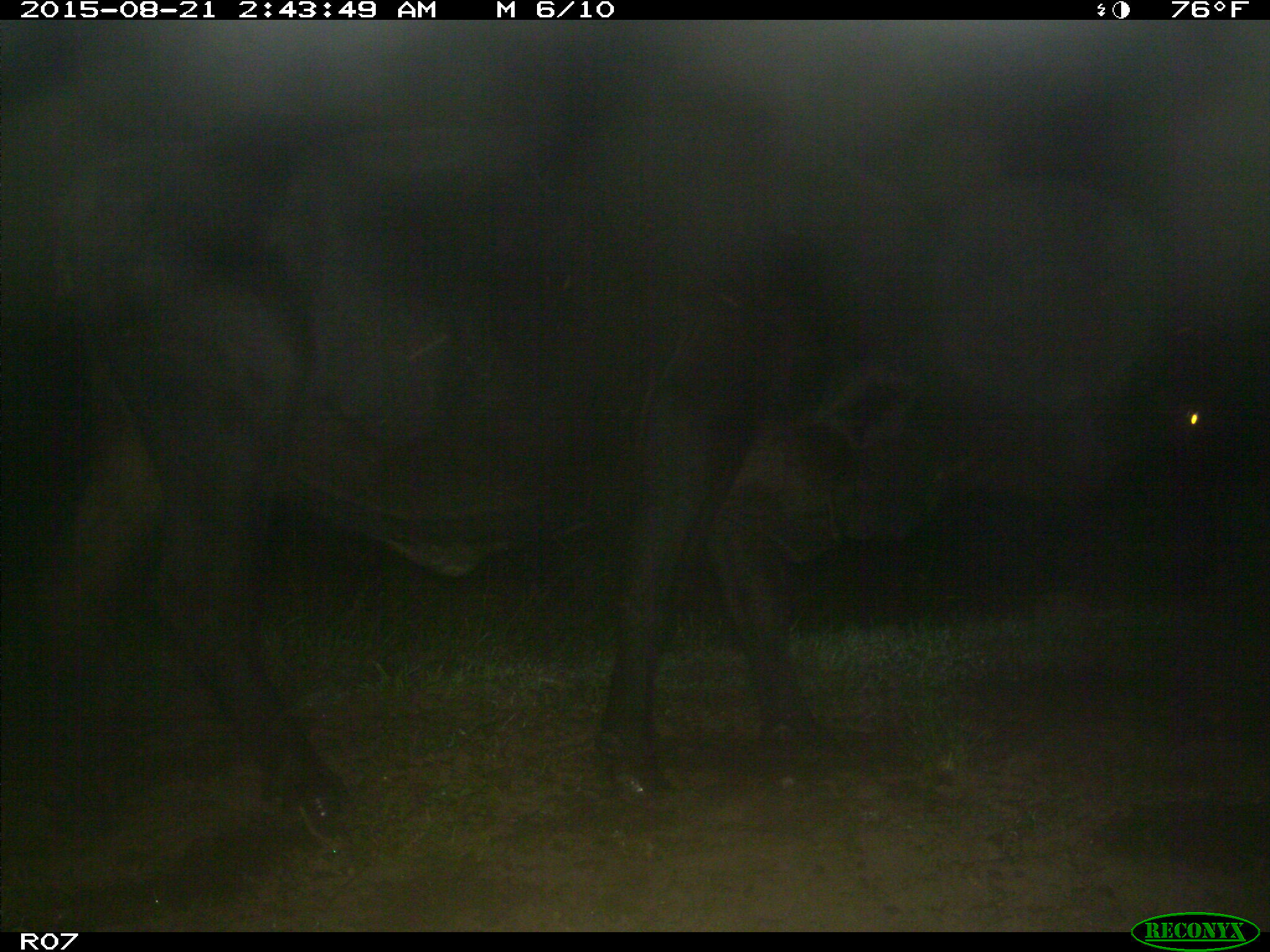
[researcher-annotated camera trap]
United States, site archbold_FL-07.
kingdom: Animalia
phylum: Chordata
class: Mammalia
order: Artiodactyla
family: Bovidae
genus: Bos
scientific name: Bos taurus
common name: domestic cow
Bos taurus (domestic cow).